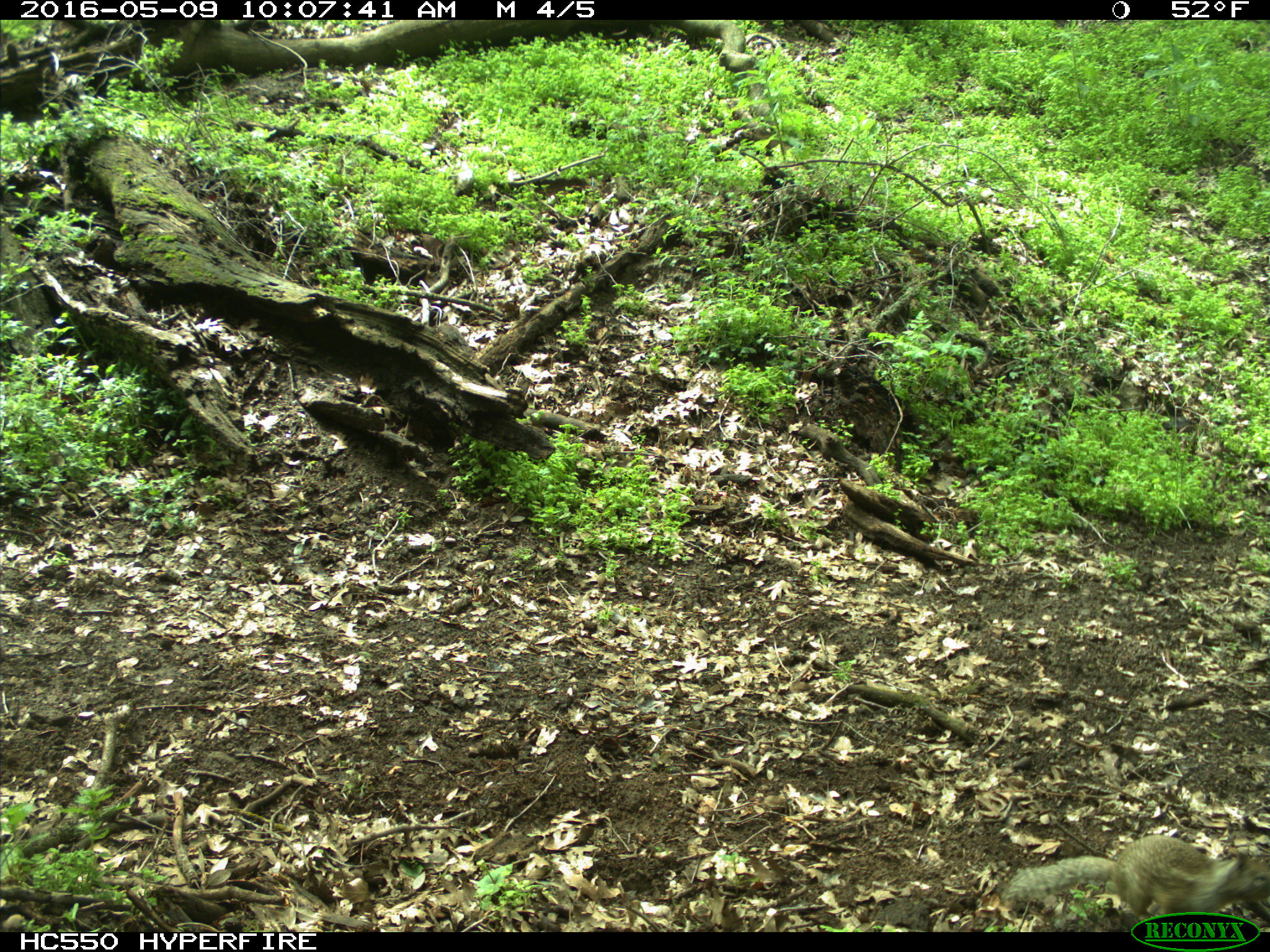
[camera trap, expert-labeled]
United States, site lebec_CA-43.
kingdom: Animalia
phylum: Chordata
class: Mammalia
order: Rodentia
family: Sciuridae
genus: Otospermophilus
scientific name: Otospermophilus beecheyi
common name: california ground squirrel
Otospermophilus beecheyi (california ground squirrel).